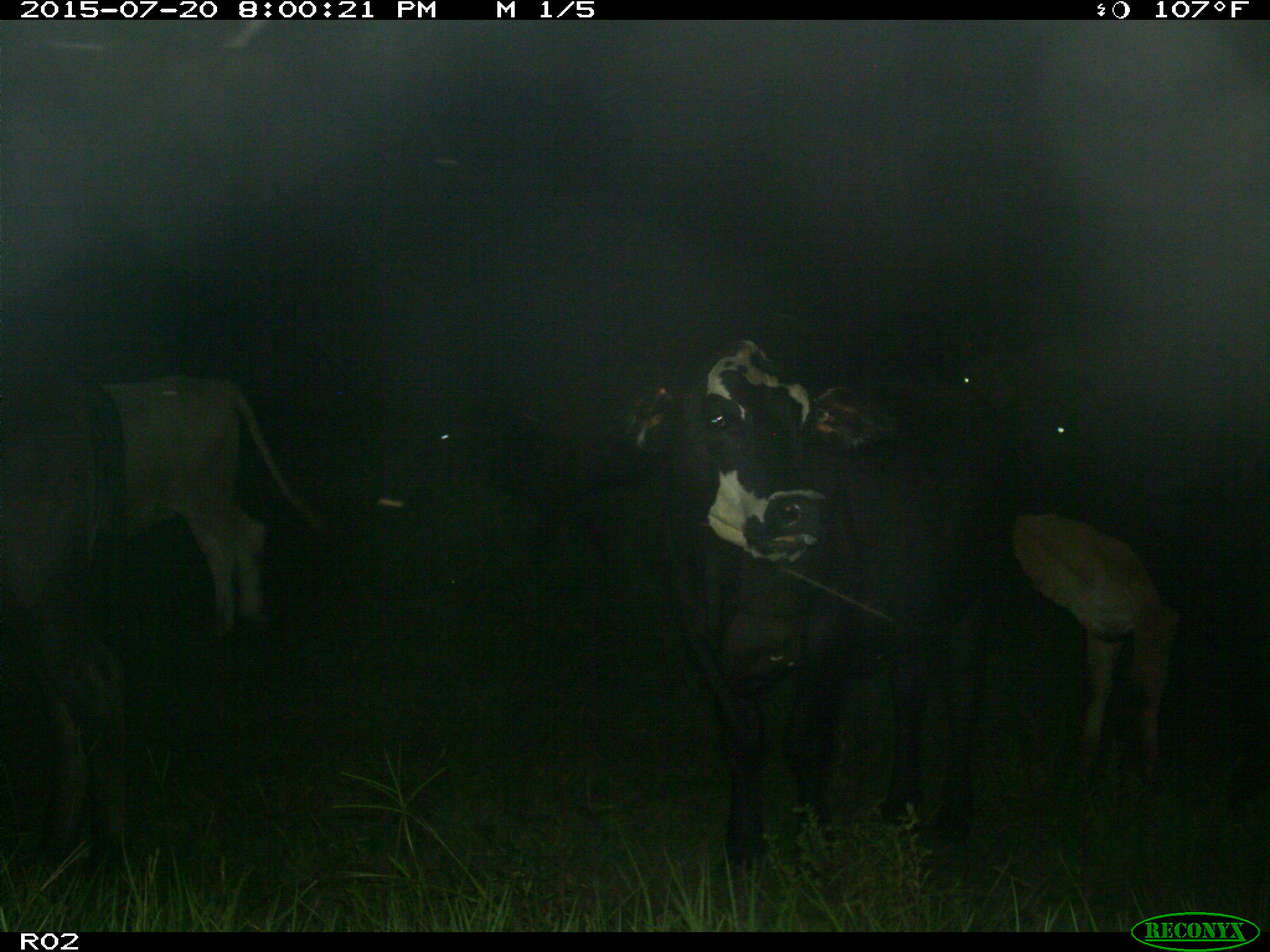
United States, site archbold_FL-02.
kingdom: Animalia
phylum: Chordata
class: Mammalia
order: Artiodactyla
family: Bovidae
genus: Bos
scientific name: Bos taurus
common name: domestic cow